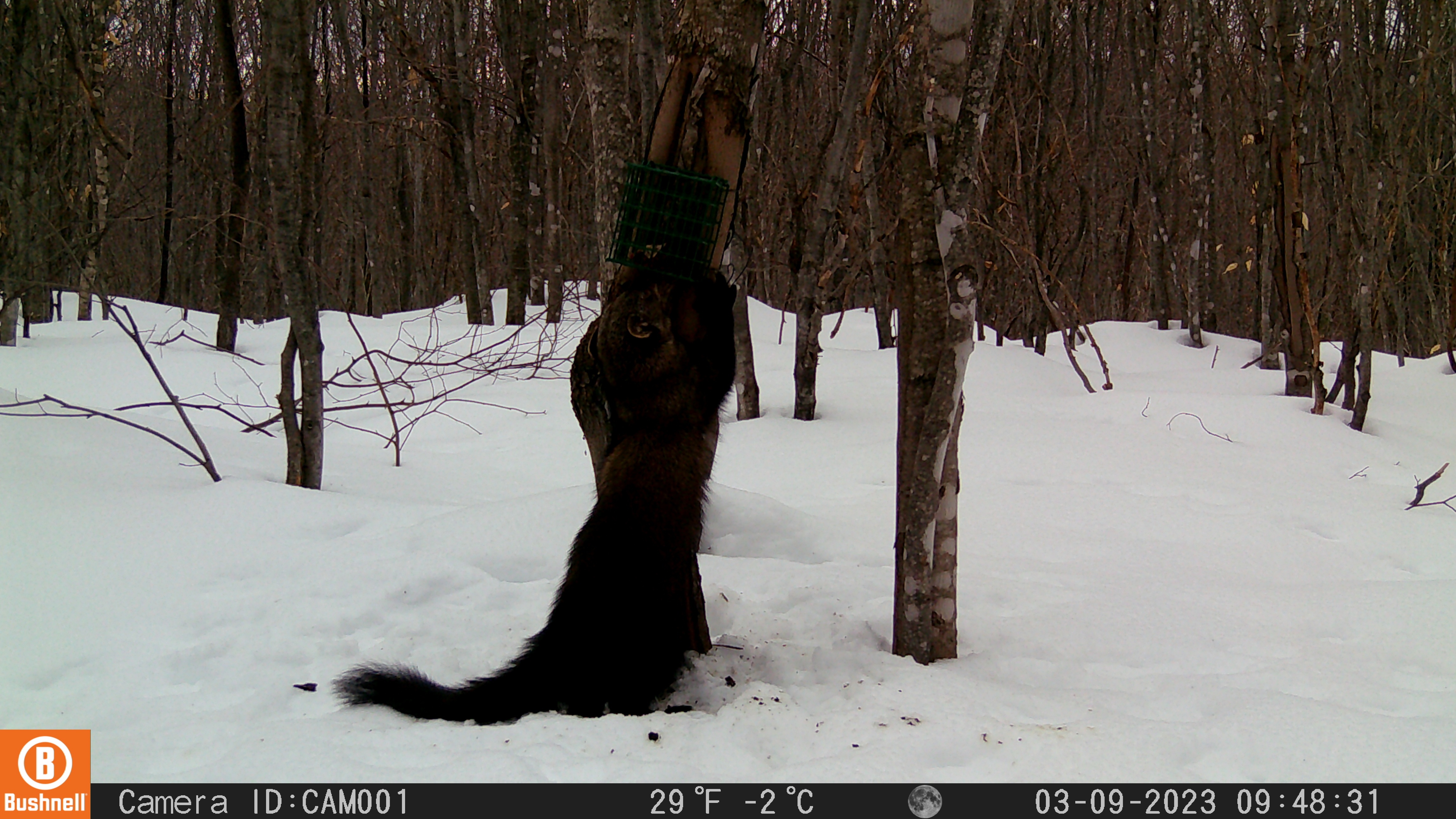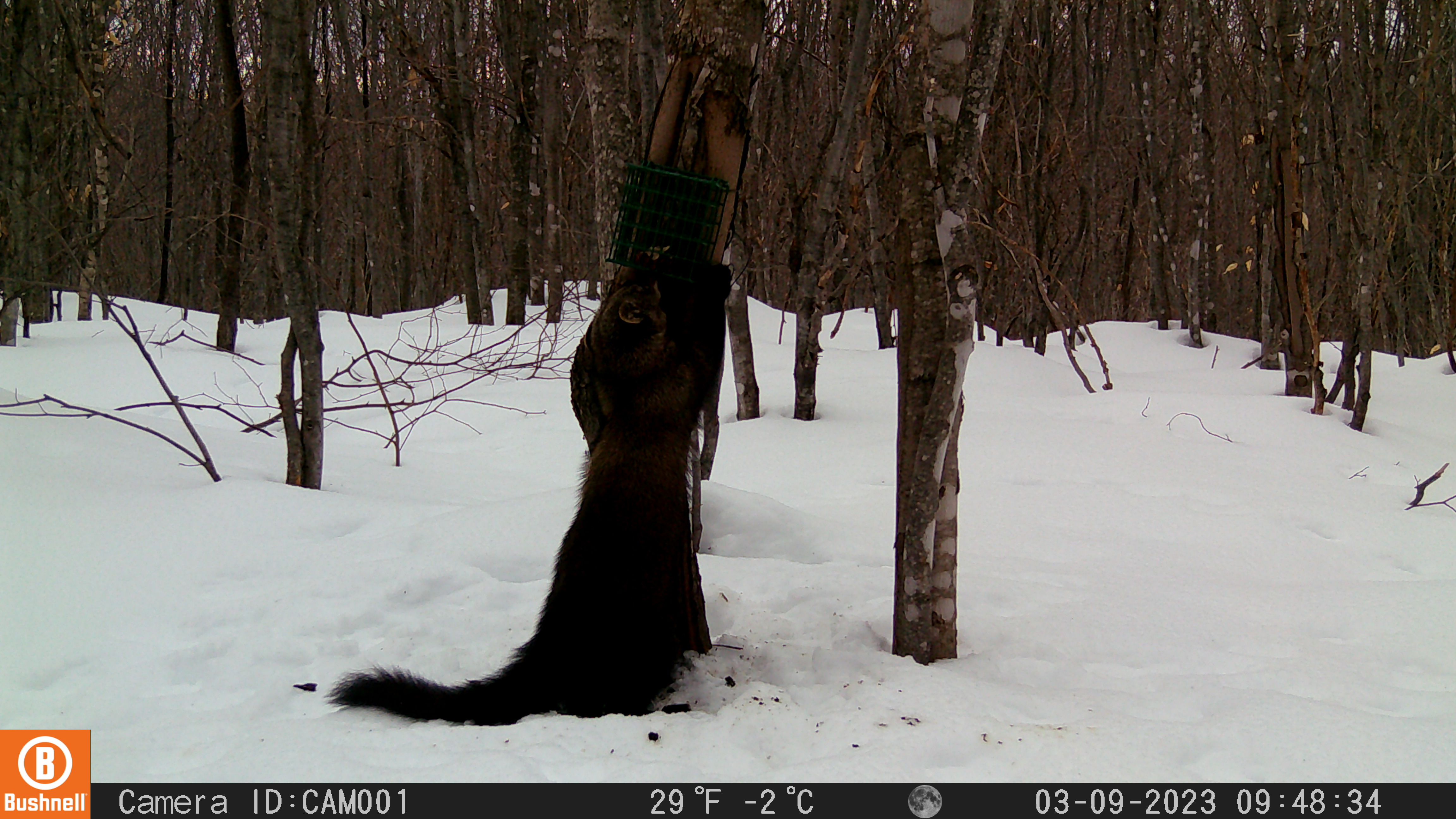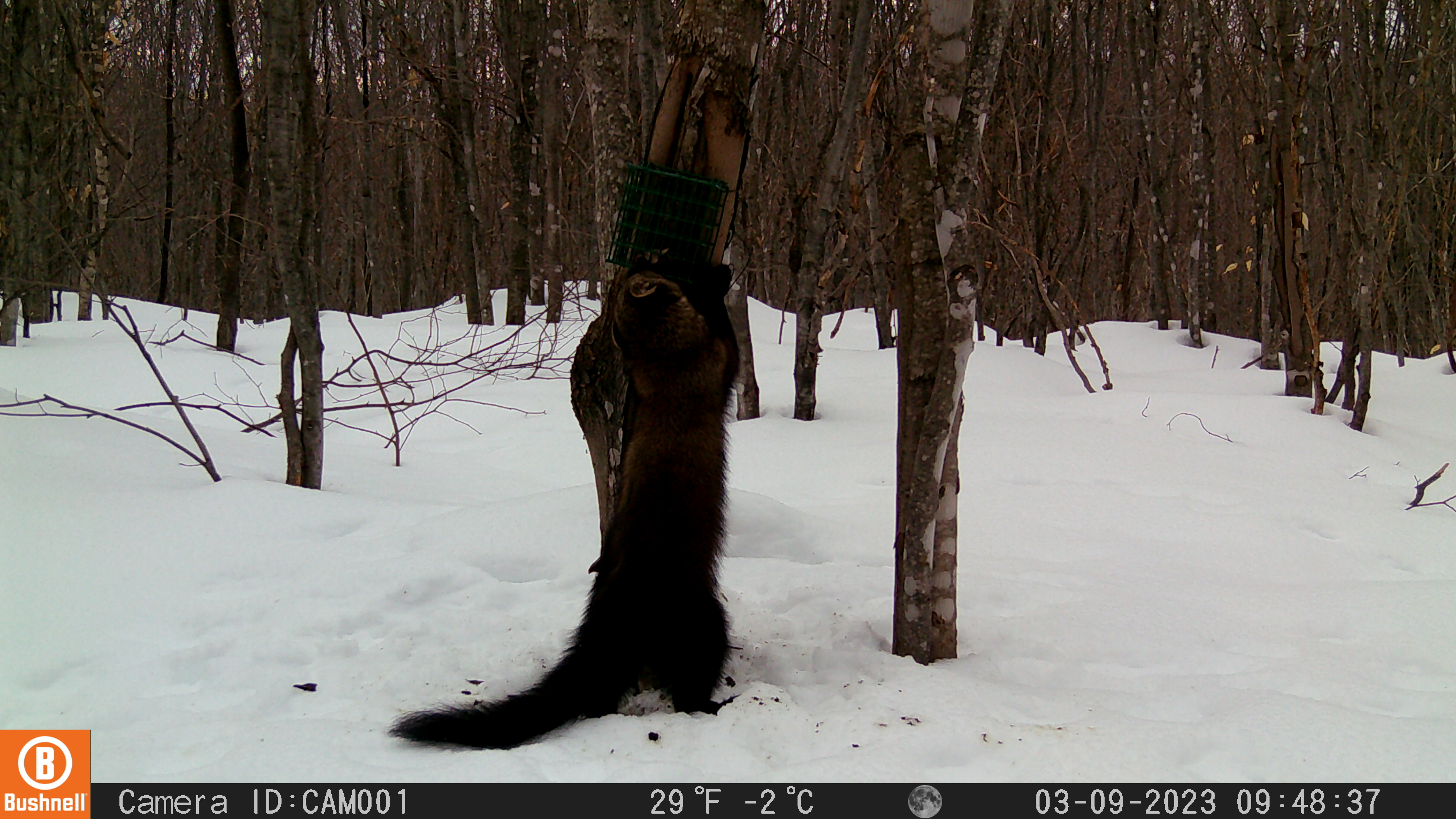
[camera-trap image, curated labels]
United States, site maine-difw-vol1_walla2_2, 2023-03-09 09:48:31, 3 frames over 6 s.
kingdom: Animalia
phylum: Chordata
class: Mammalia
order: Carnivora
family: Mustelidae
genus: Pekania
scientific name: Pekania pennanti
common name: fisher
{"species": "fisher (Pekania pennanti)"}